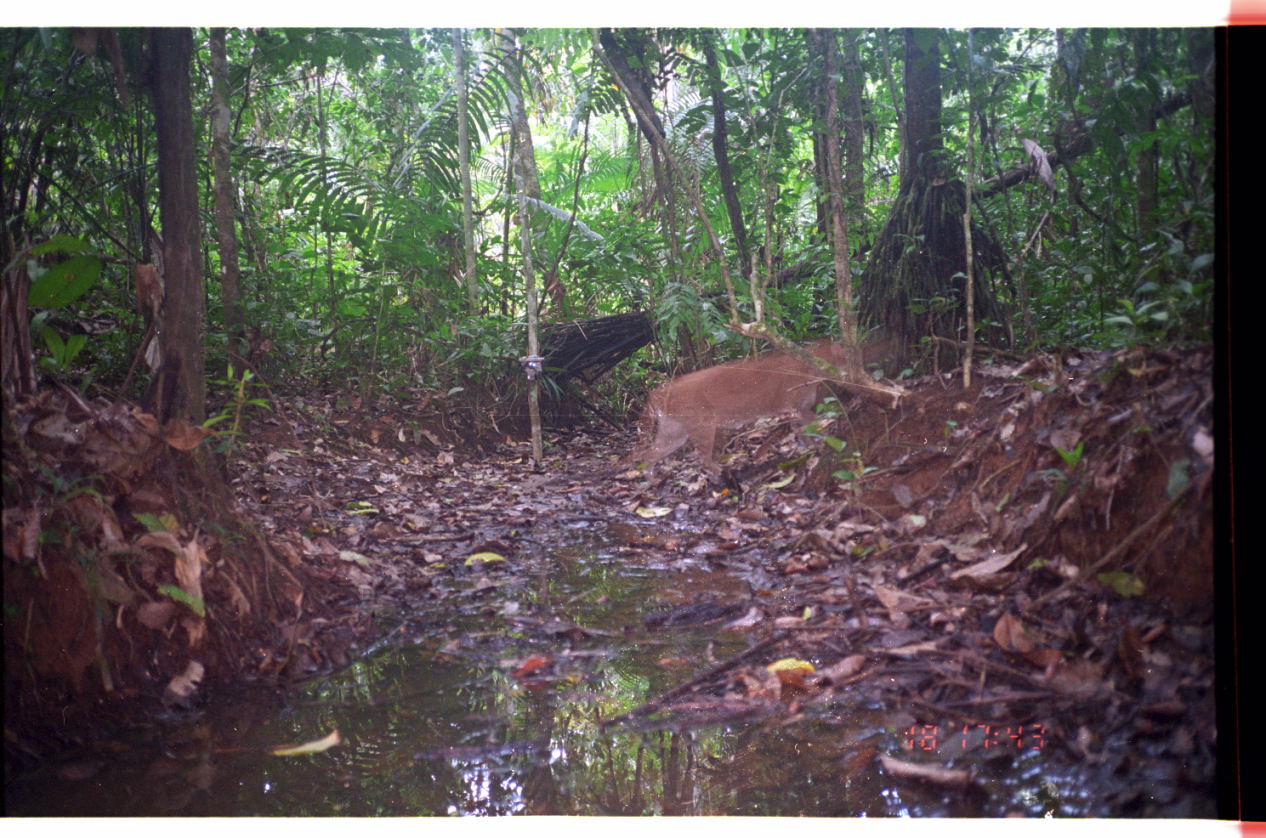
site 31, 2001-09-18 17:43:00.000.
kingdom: Animalia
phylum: Chordata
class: Mammalia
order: Carnivora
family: Felidae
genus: Puma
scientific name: Puma concolor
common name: mountain lion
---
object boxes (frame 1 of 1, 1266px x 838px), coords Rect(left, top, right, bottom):
puma concolor: Rect(621, 331, 898, 480)